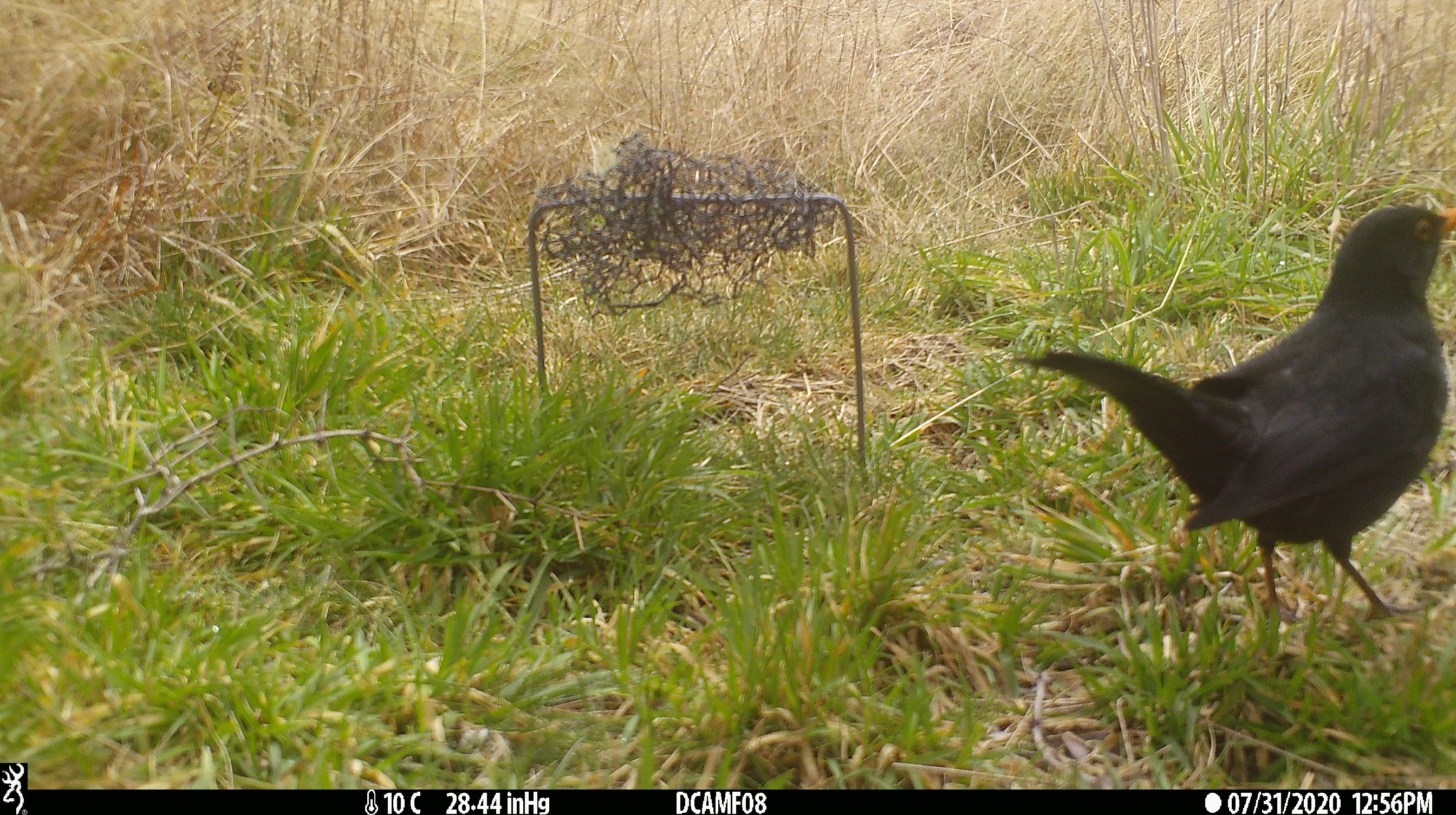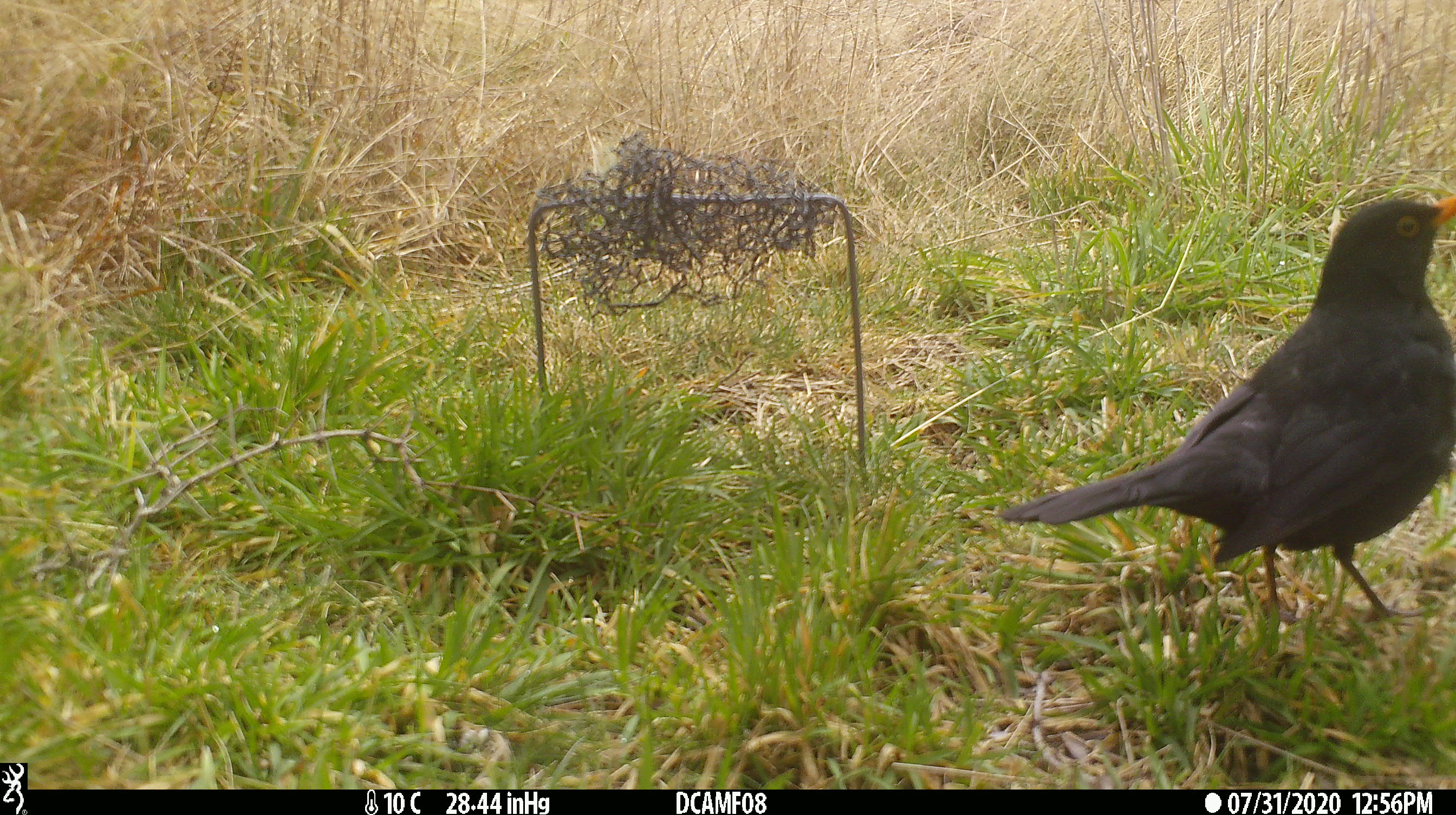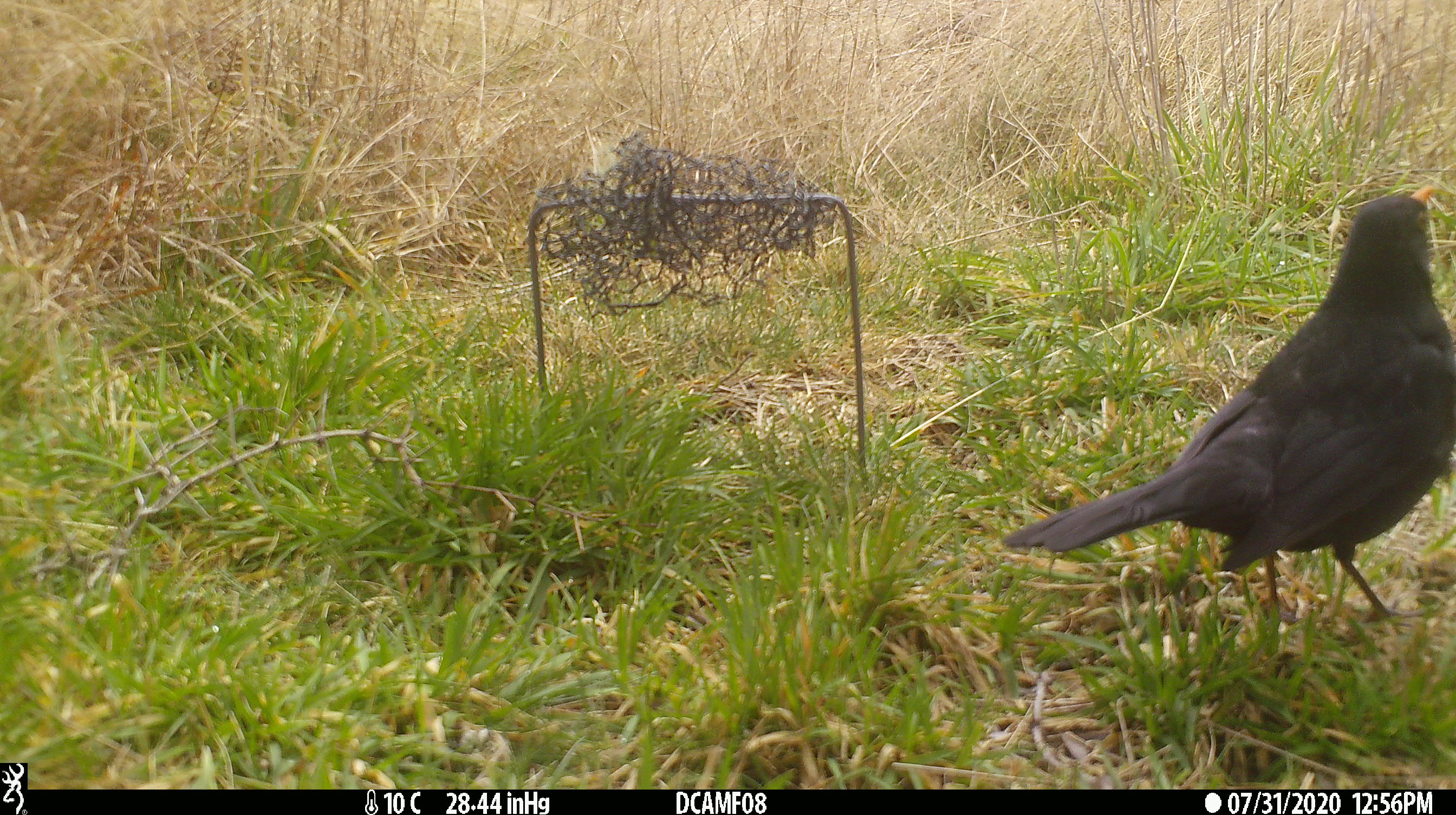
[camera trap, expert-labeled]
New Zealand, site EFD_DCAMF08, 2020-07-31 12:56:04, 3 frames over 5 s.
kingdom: Animalia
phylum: Chordata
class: Aves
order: Passeriformes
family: Turdidae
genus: Turdus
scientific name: Turdus merula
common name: eurasian blackbird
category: blackbird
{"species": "blackbird (eurasian blackbird) (Turdus merula)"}